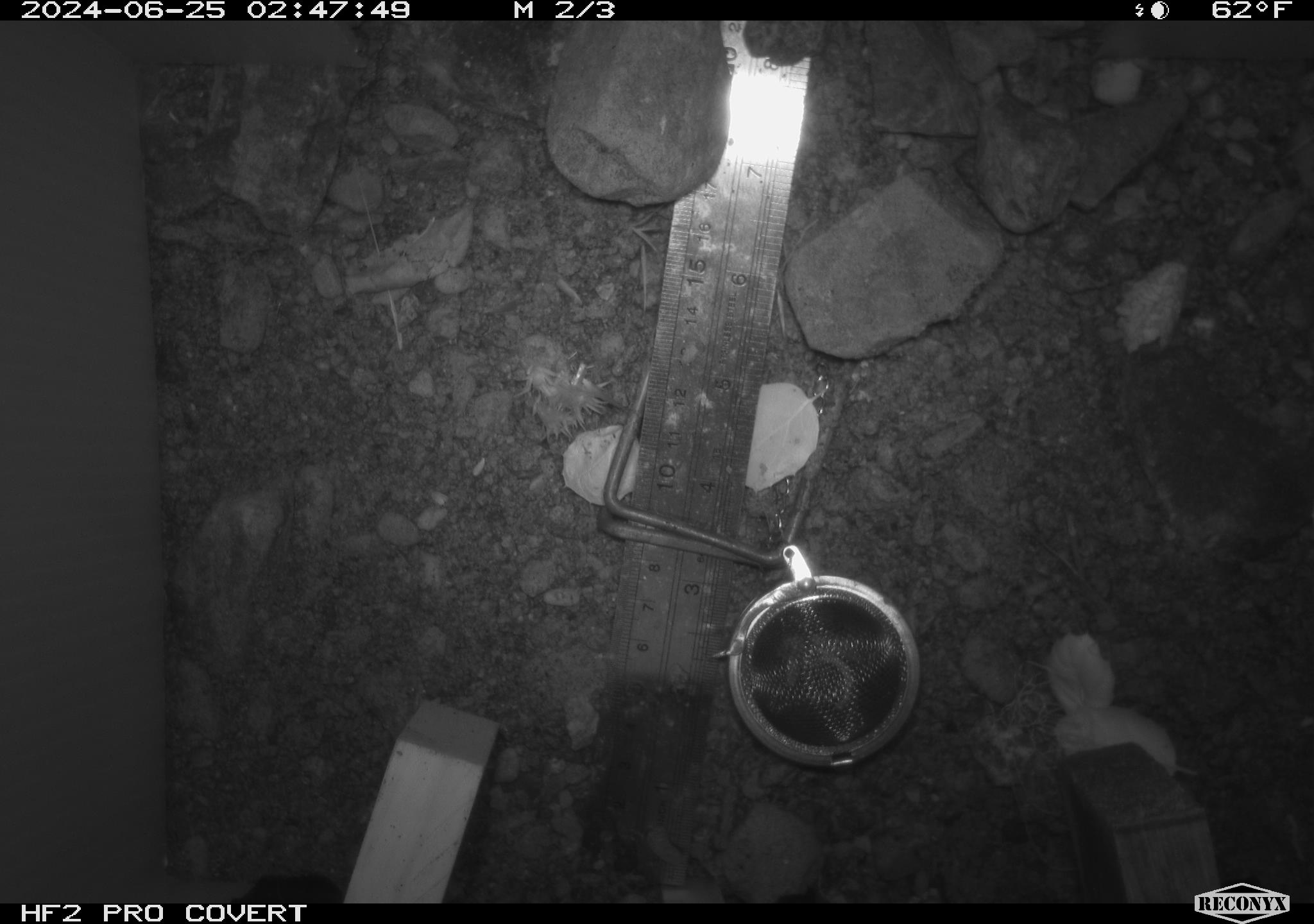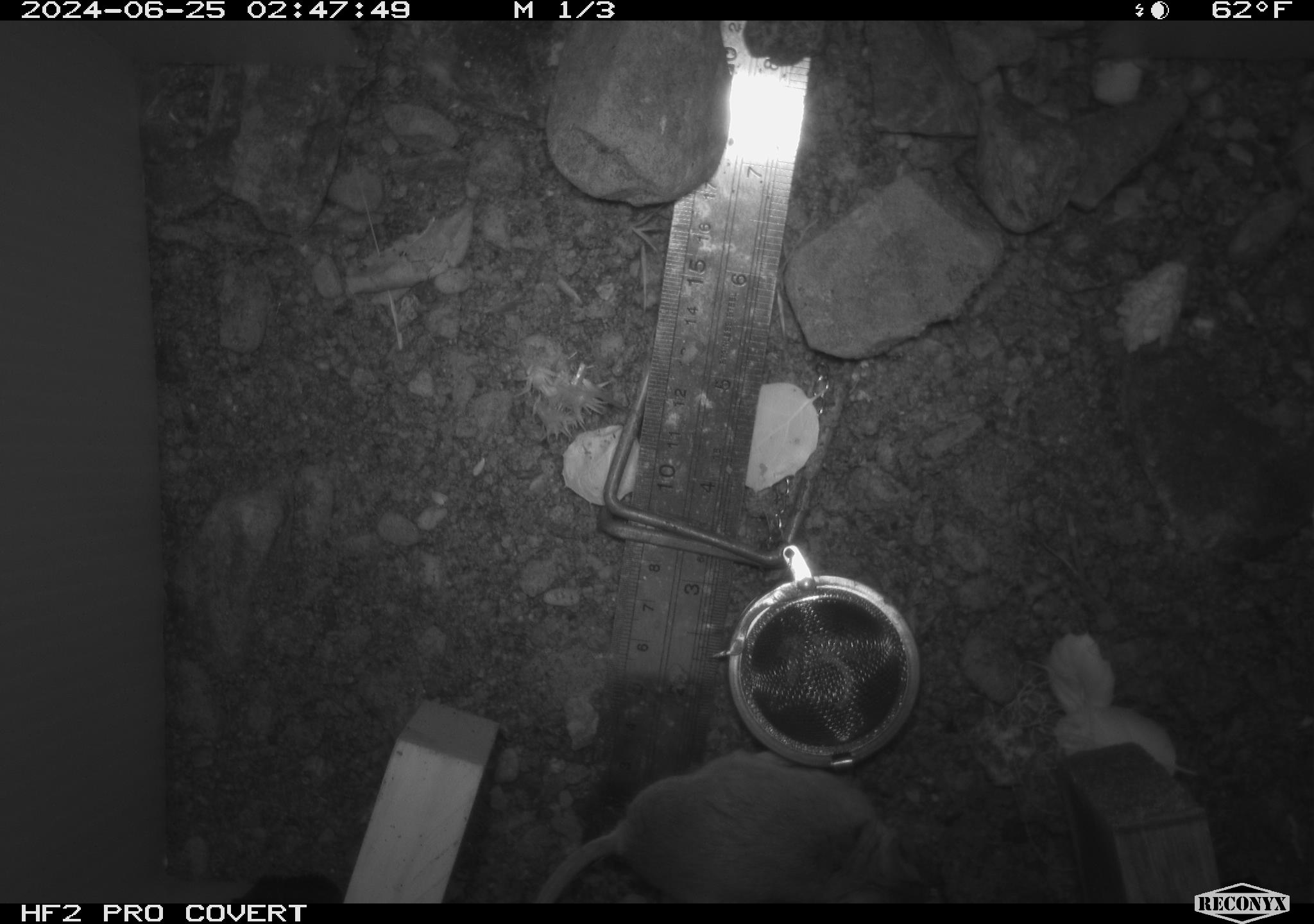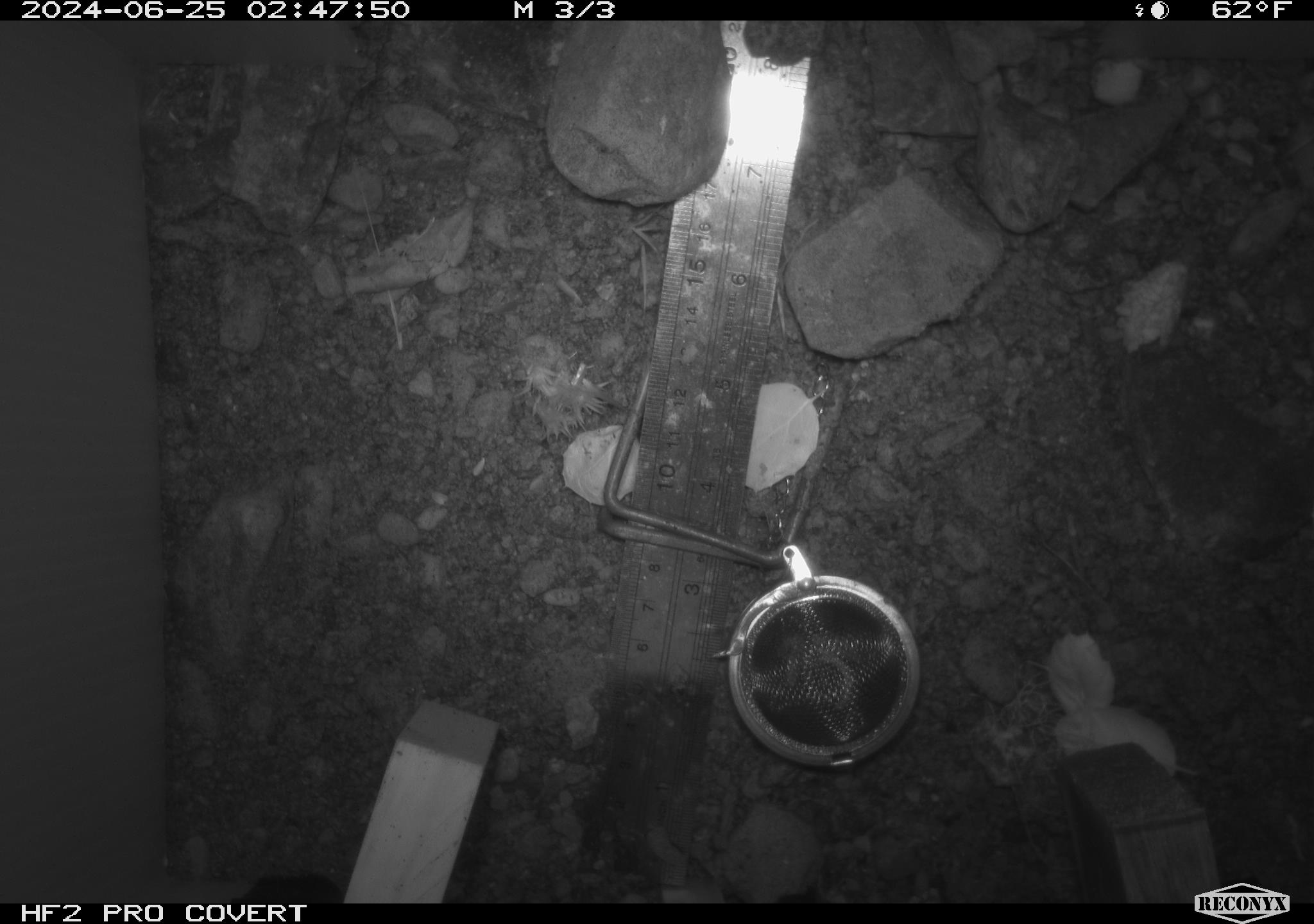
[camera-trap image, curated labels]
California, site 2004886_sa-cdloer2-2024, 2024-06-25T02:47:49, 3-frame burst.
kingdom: Animalia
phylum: Chordata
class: Mammalia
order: Rodentia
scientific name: Rodentia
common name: mouse species